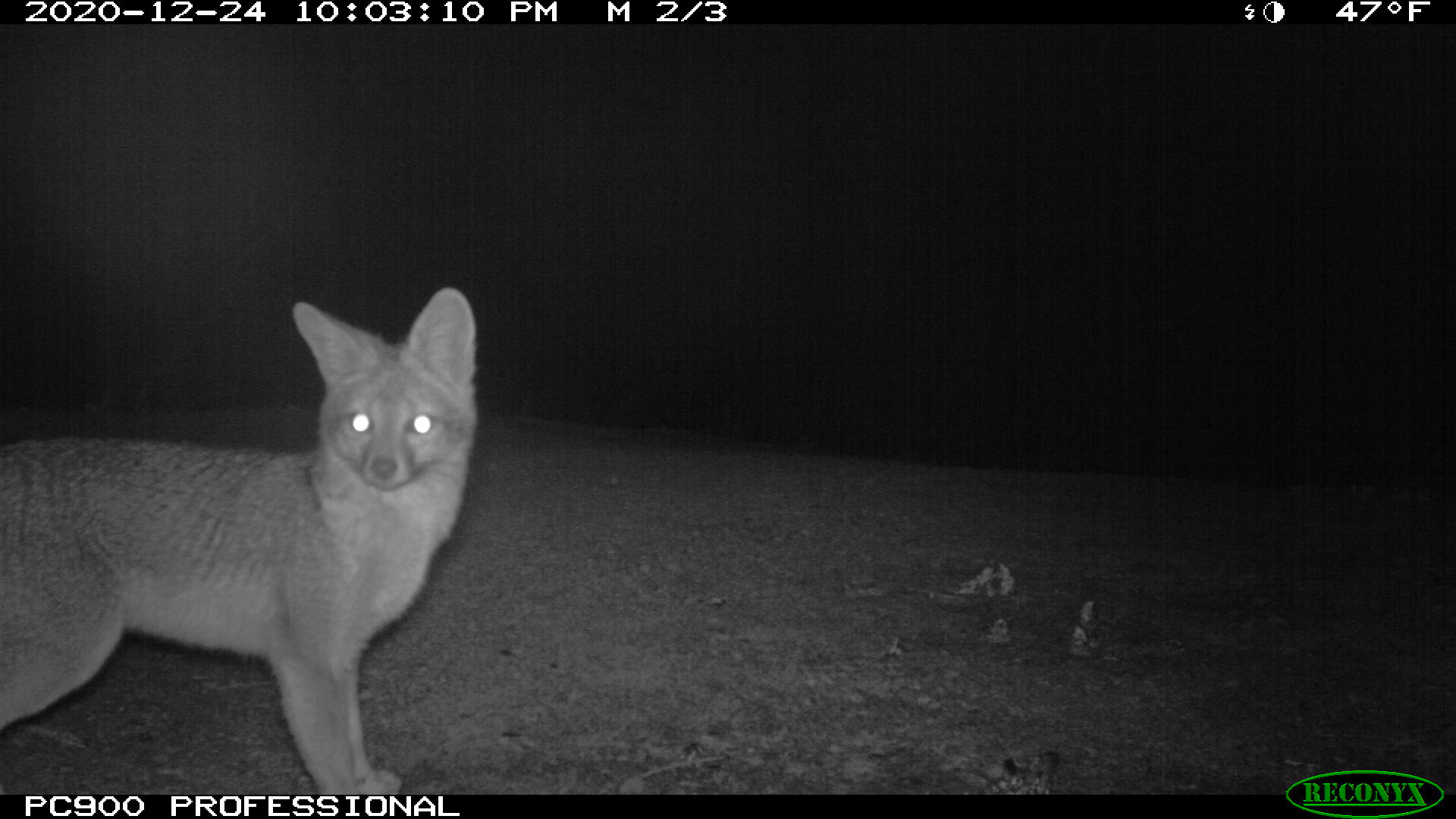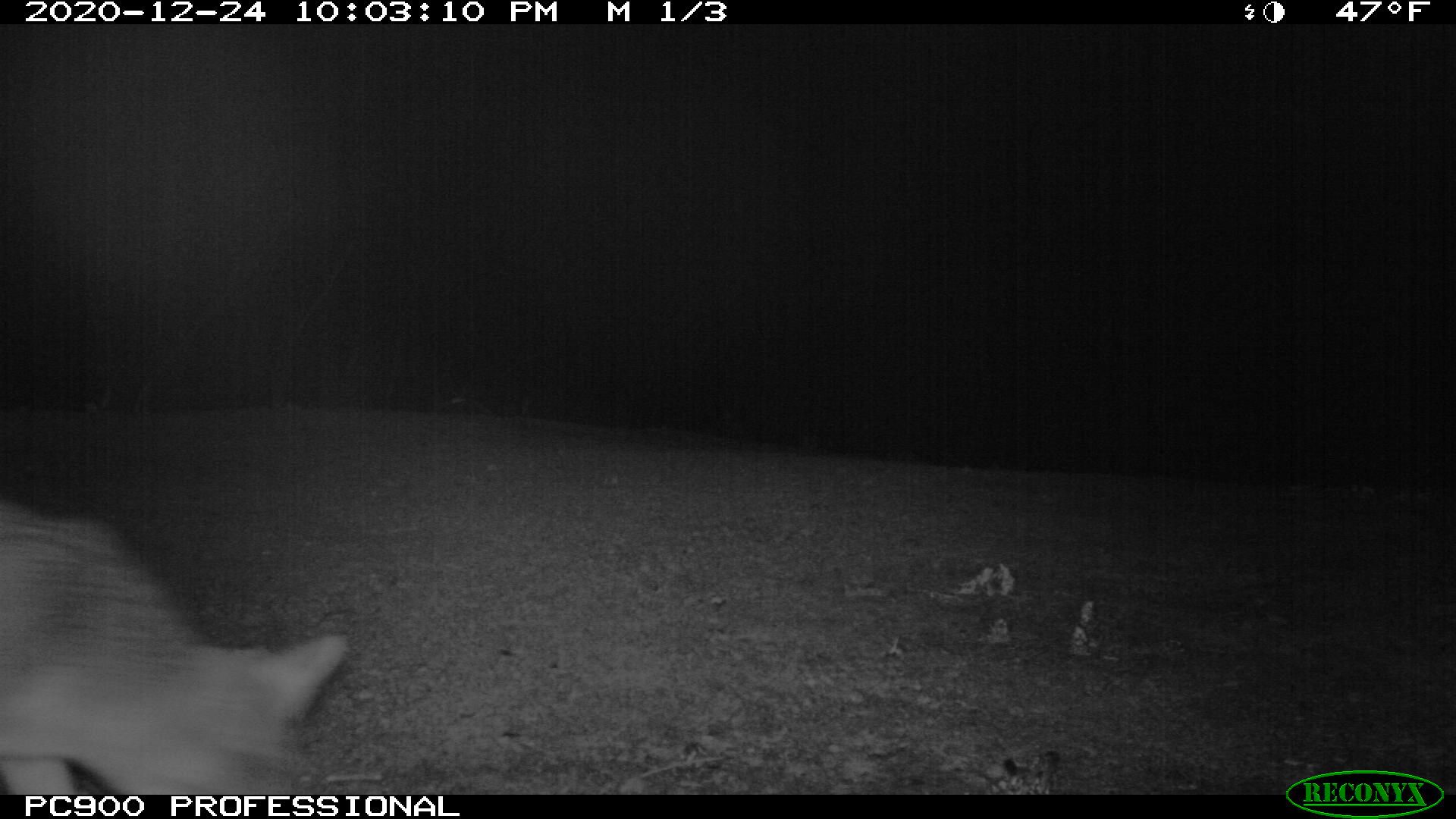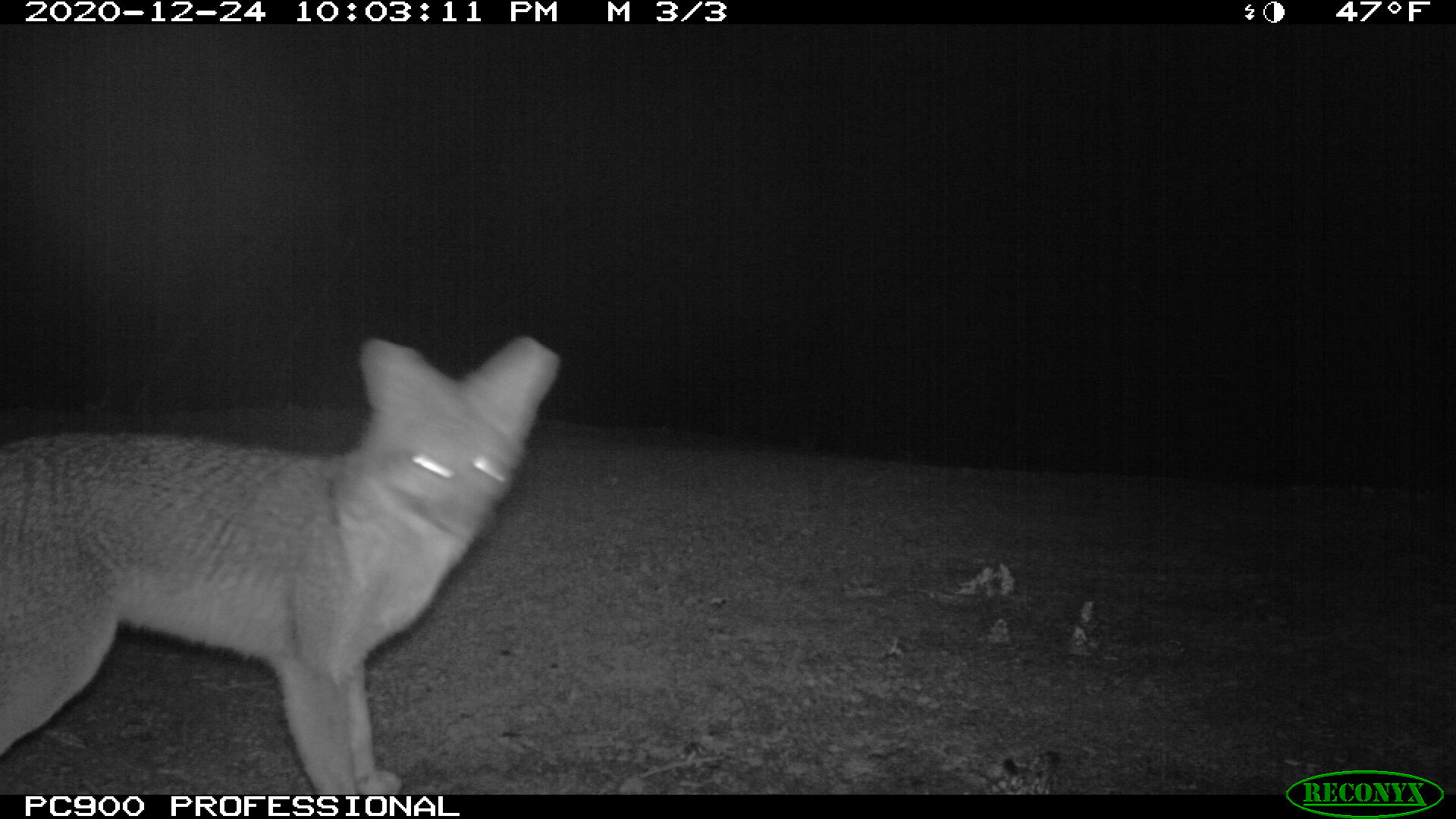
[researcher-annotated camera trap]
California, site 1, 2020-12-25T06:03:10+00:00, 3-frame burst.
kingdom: Animalia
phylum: Chordata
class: Mammalia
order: Carnivora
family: Canidae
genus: Urocyon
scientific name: Urocyon cinereoargenteus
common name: gray fox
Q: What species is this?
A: Gray fox (Urocyon cinereoargenteus).